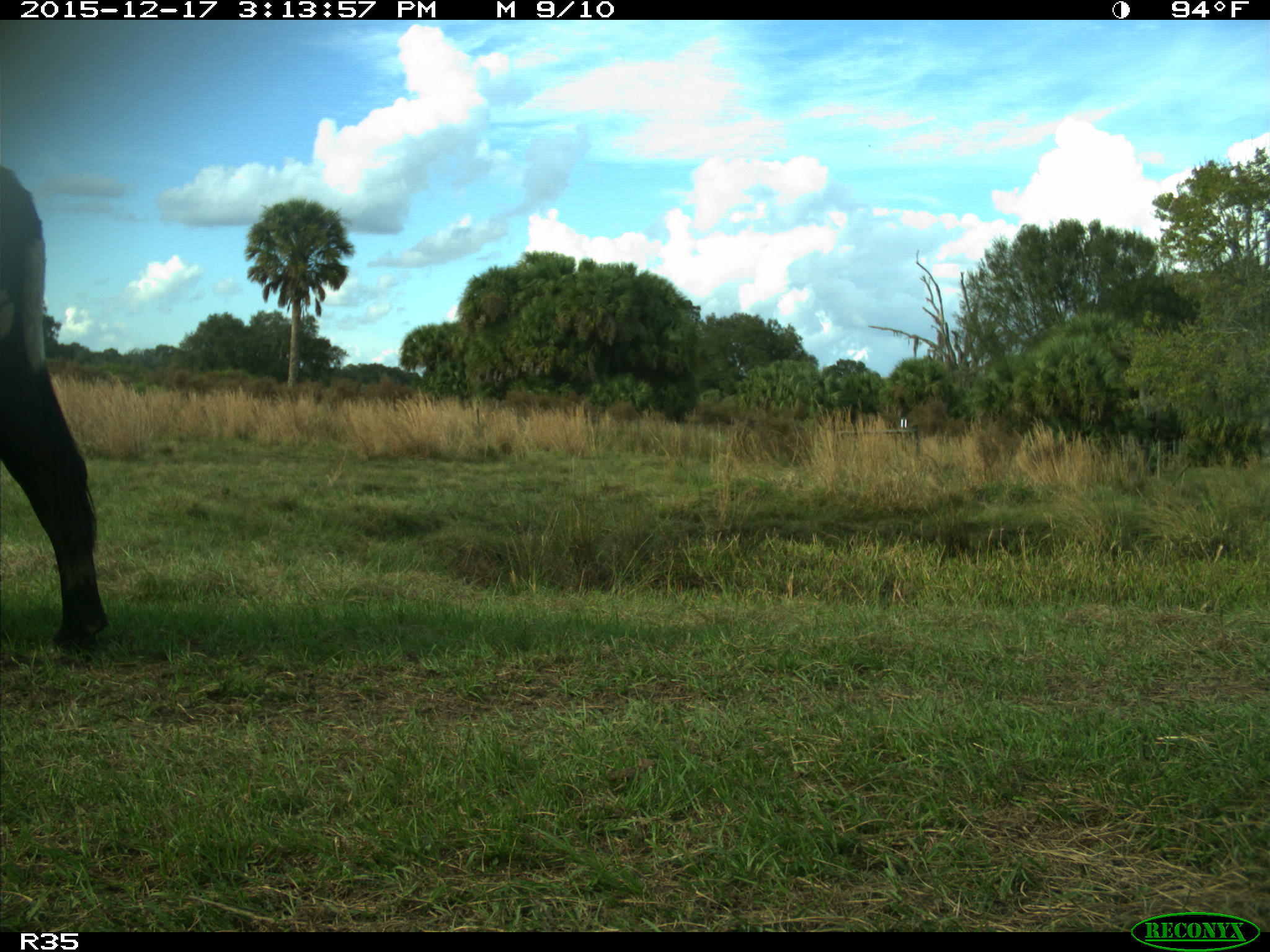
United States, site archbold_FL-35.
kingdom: Animalia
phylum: Chordata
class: Mammalia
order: Artiodactyla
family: Bovidae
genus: Bos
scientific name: Bos taurus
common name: domestic cow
Bos taurus (domestic cow).